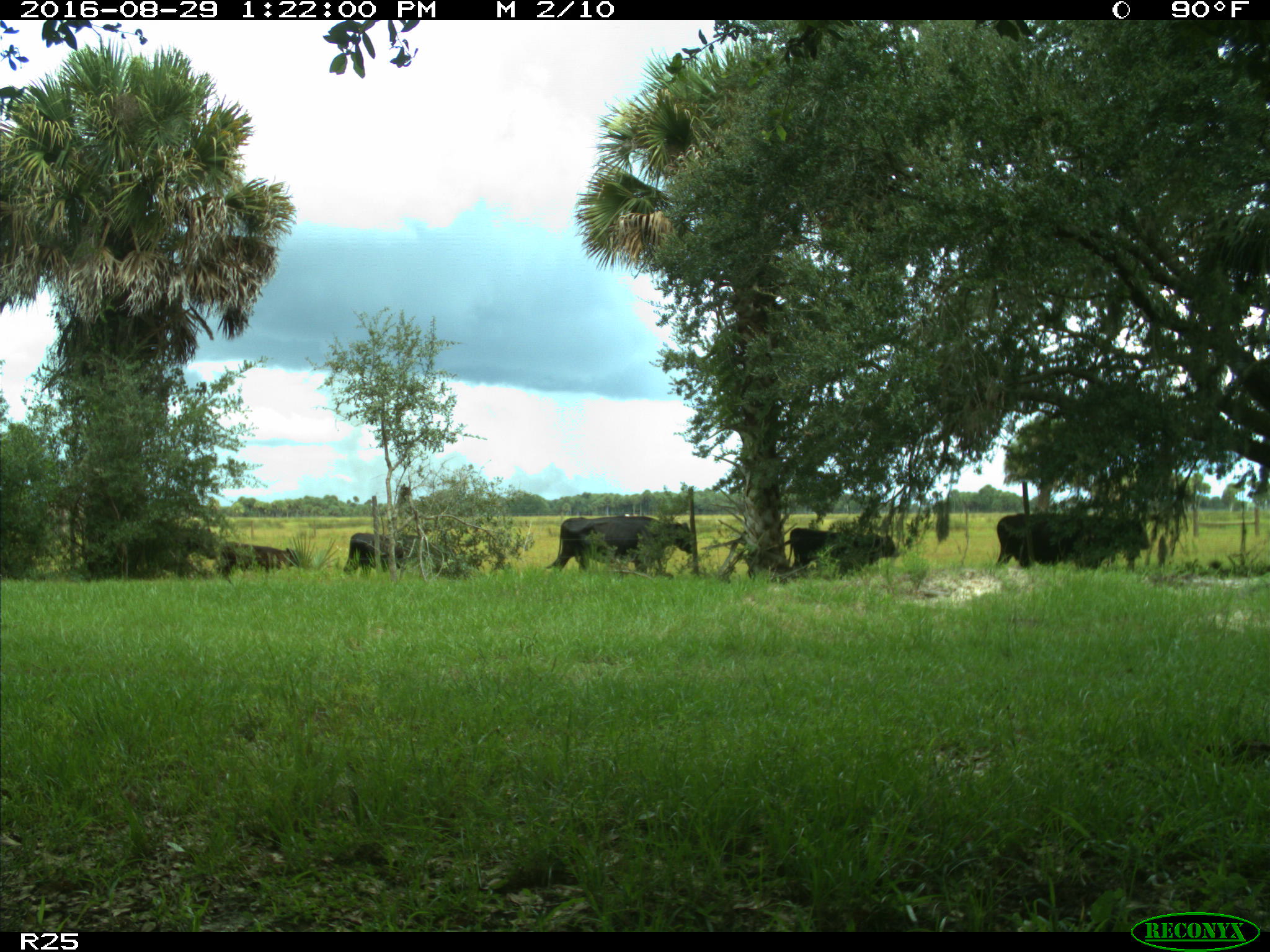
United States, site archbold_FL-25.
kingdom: Animalia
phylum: Chordata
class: Mammalia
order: Artiodactyla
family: Bovidae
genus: Bos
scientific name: Bos taurus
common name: domestic cow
Bos taurus (domestic cow).